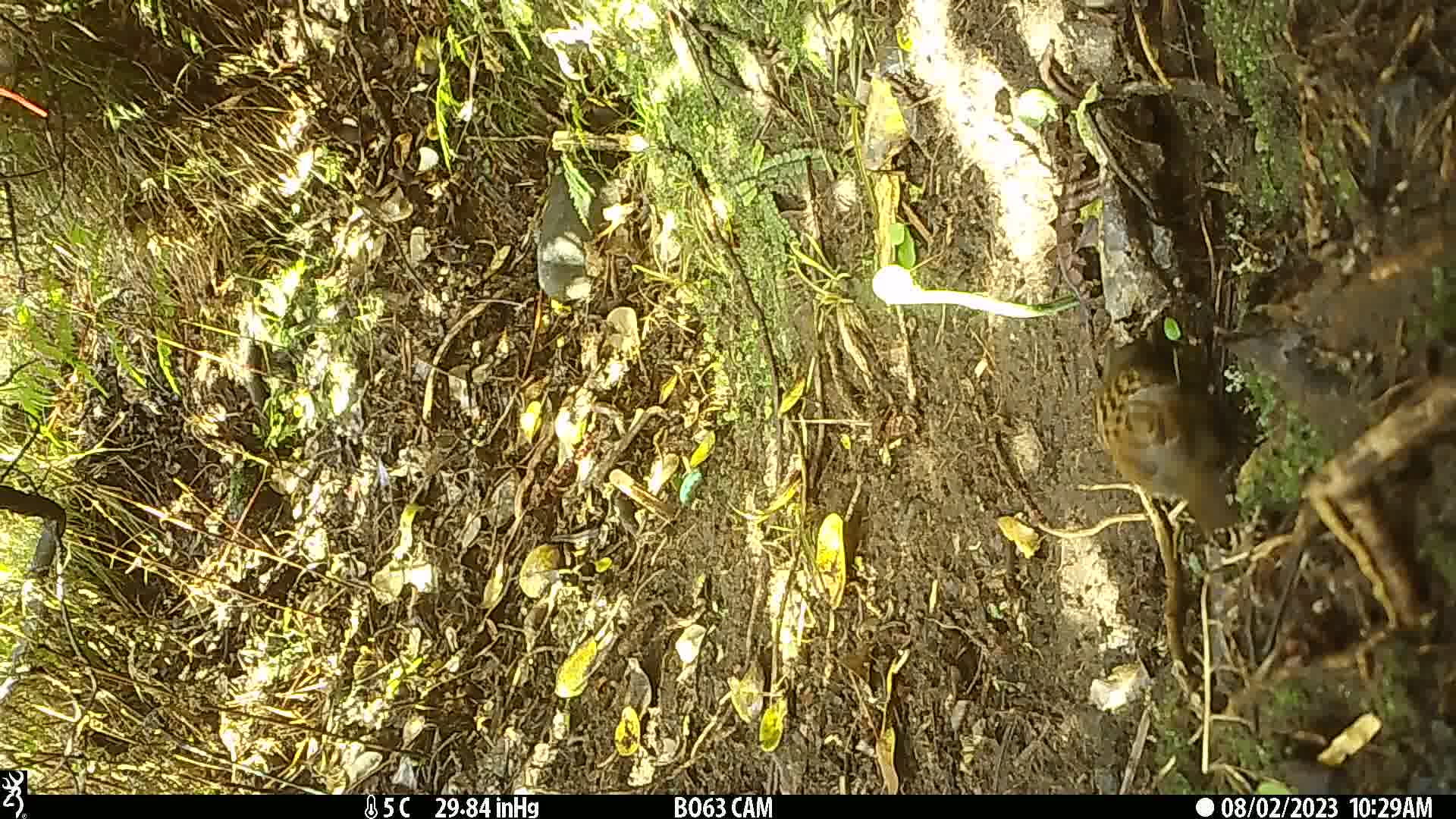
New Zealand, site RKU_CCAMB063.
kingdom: Animalia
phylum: Chordata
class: Aves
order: Passeriformes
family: Prunellidae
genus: Prunella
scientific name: Prunella modularis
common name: dunnock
Dunnock (Prunella modularis).